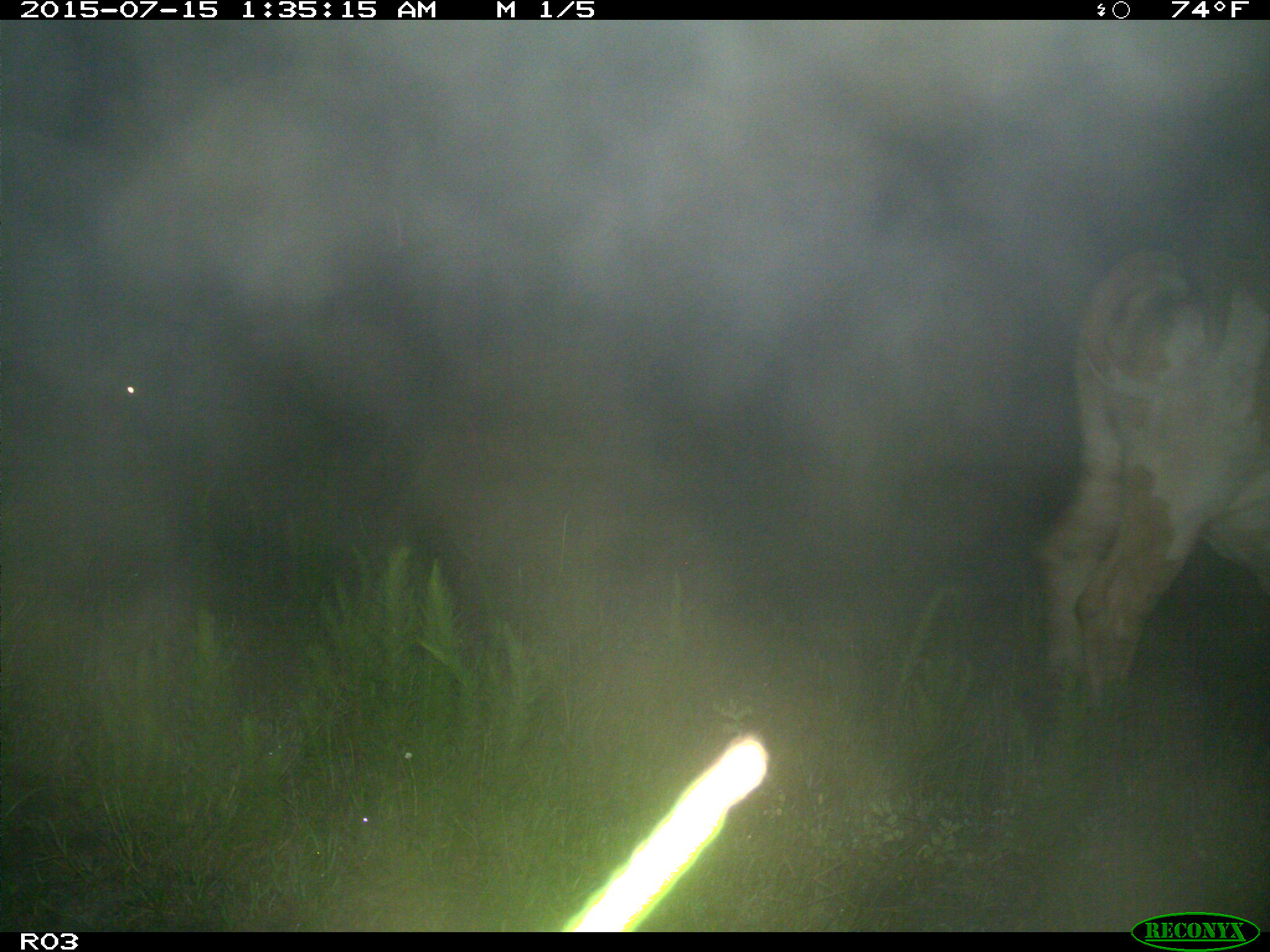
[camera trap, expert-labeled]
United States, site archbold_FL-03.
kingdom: Animalia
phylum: Chordata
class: Mammalia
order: Artiodactyla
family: Bovidae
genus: Bos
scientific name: Bos taurus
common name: domestic cow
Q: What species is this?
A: Bos taurus (domestic cow).